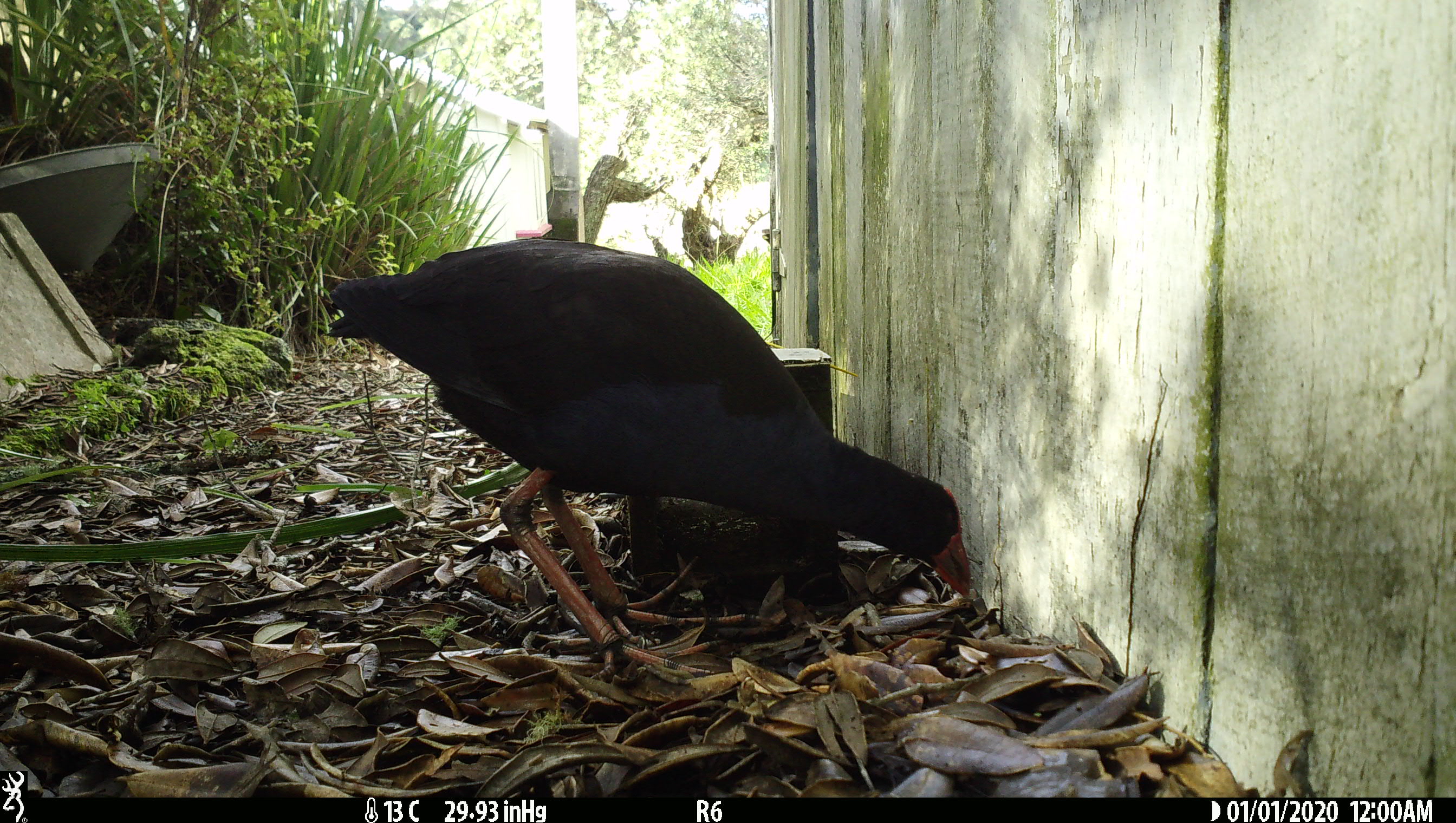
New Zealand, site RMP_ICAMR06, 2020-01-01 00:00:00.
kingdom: Animalia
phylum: Chordata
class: Aves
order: Gruiformes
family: Rallidae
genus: Porphyrio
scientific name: Porphyrio melanotus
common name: australasian swamphen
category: pukeko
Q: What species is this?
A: Pukeko (australasian swamphen) (Porphyrio melanotus).